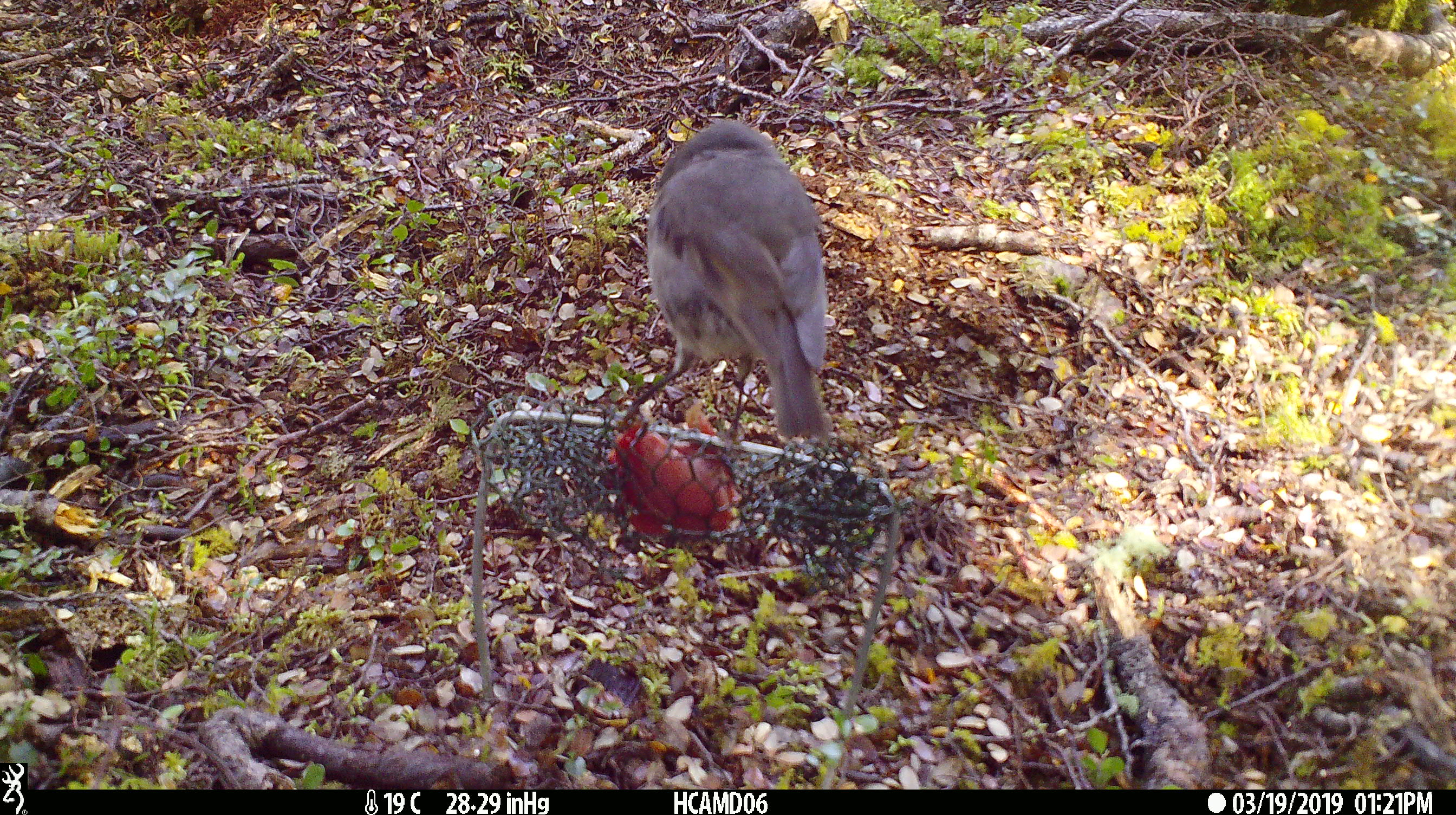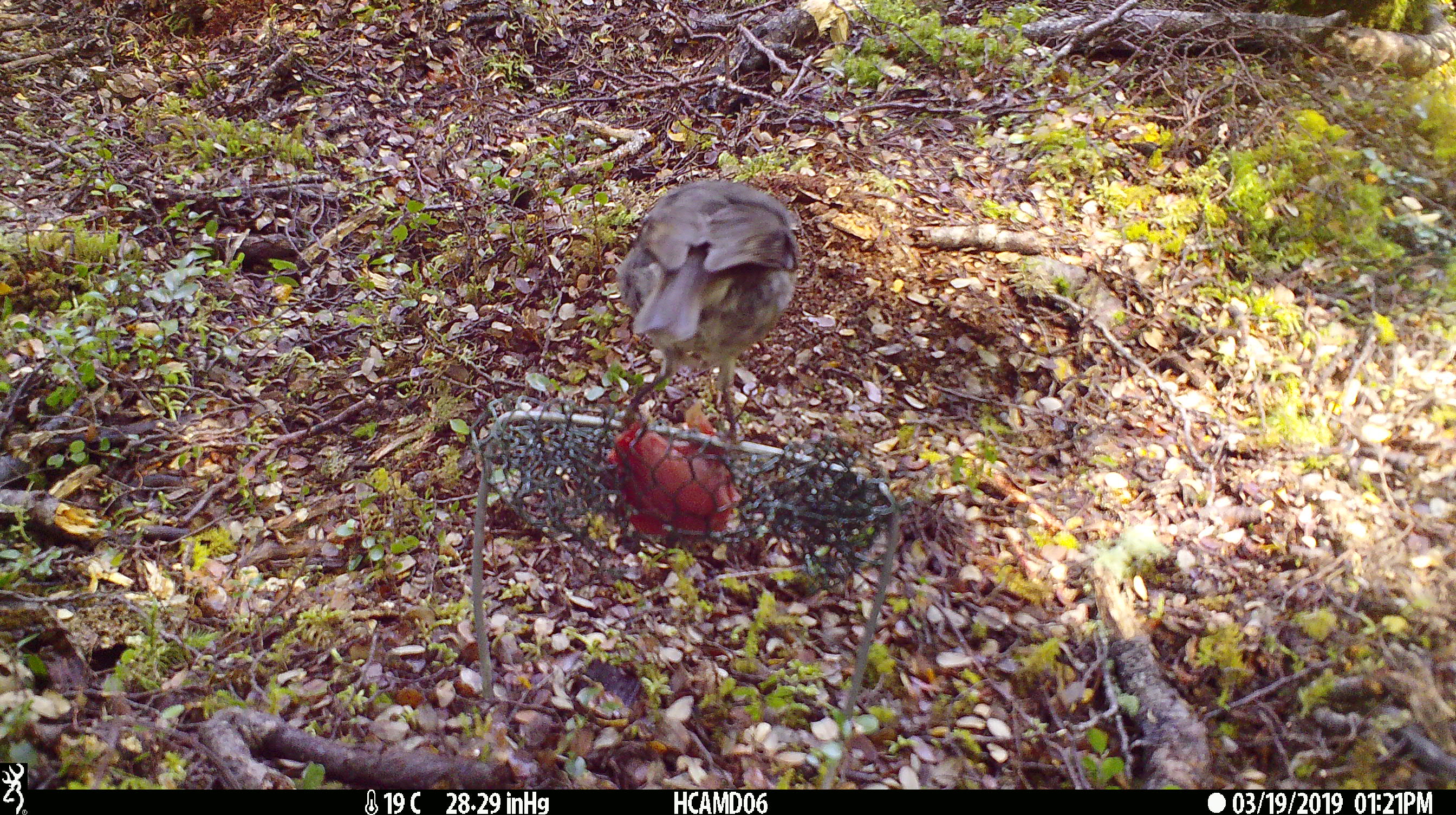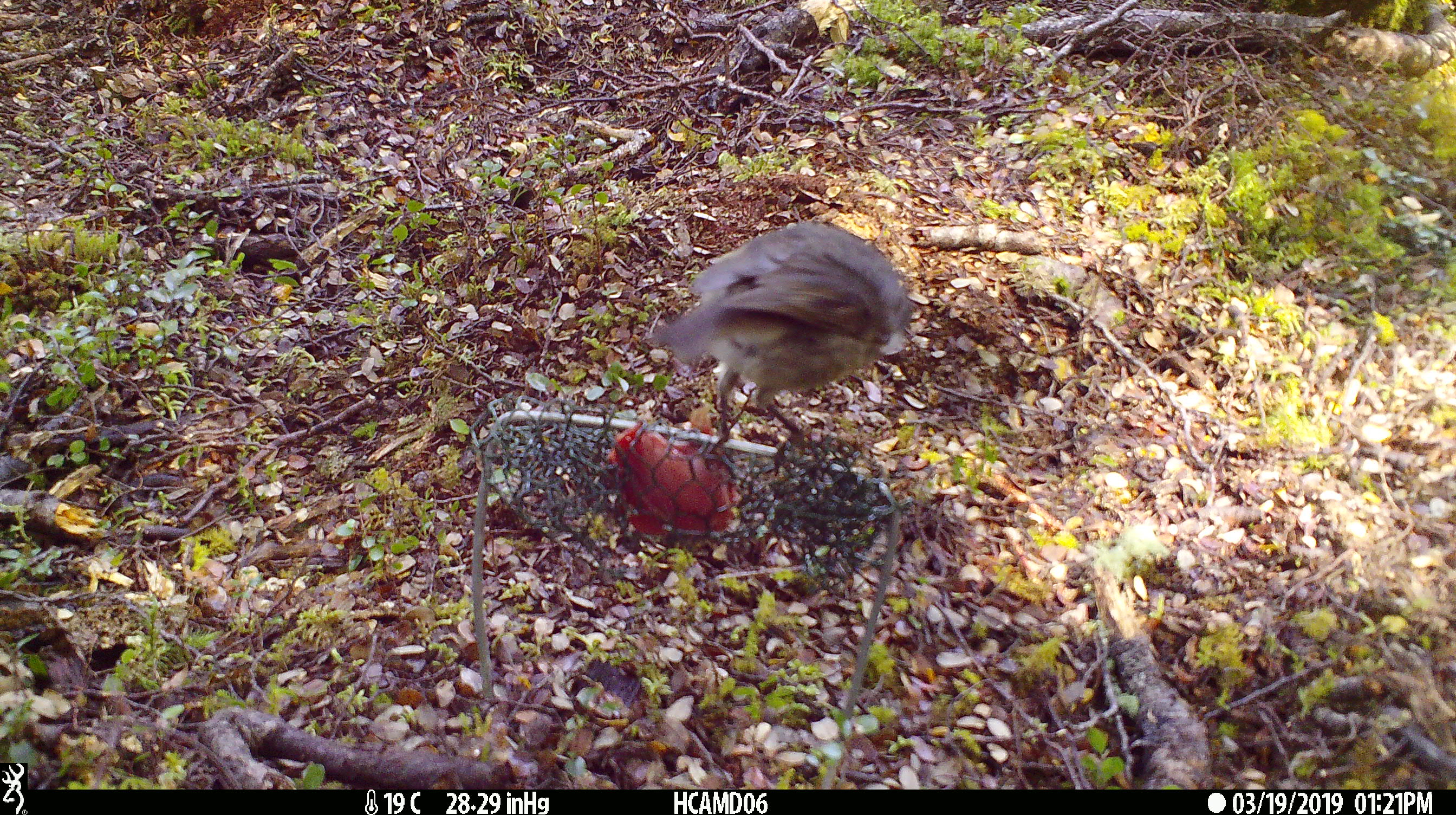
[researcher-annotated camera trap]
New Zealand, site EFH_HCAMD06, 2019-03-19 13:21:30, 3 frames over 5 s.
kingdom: Animalia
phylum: Chordata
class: Aves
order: Passeriformes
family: Petroicidae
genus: Petroica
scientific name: Petroica australis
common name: new zealand robin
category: robin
Robin (new zealand robin) (Petroica australis).